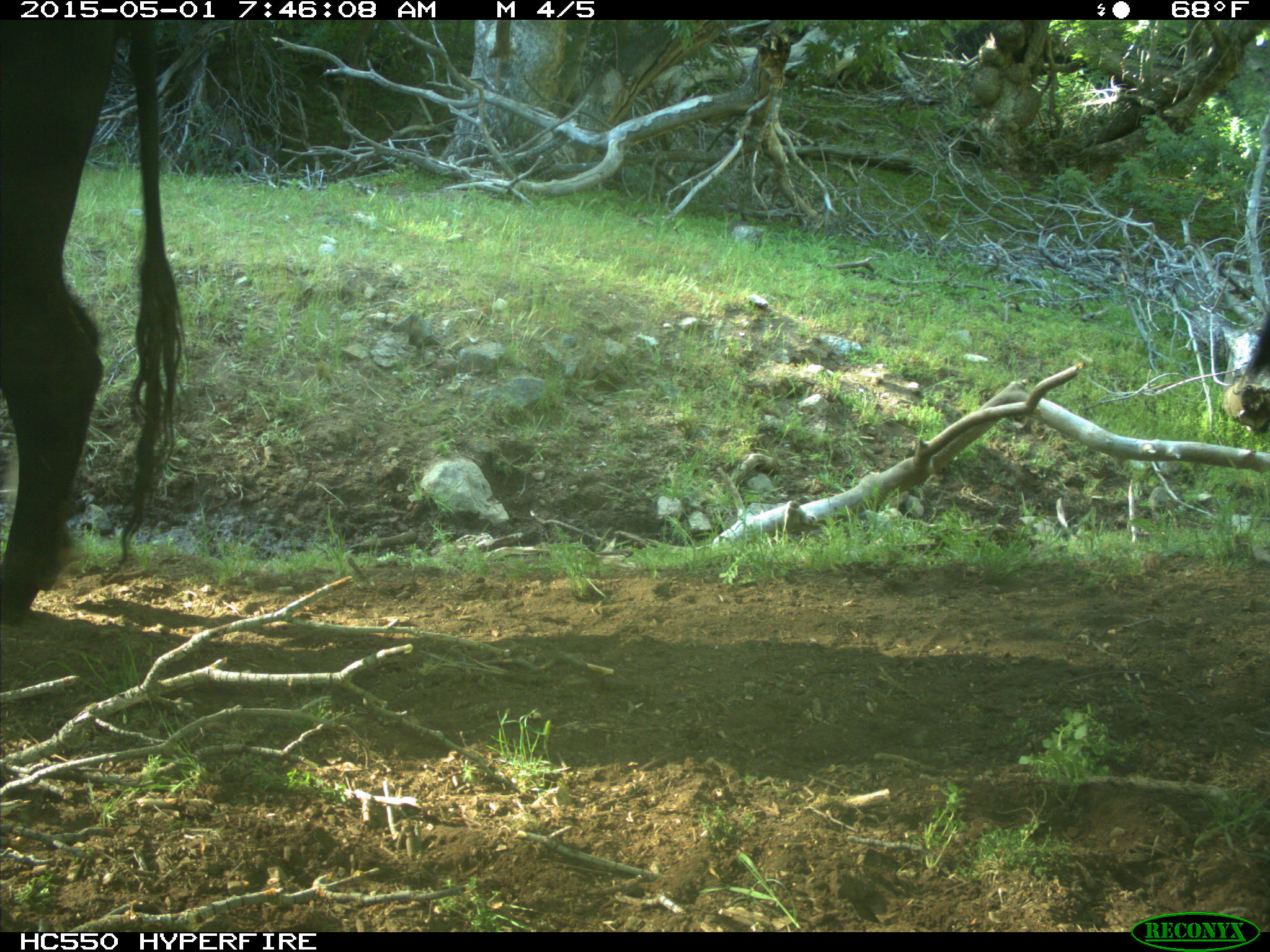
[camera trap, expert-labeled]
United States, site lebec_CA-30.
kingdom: Animalia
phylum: Chordata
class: Mammalia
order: Artiodactyla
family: Bovidae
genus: Bos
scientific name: Bos taurus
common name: domestic cow